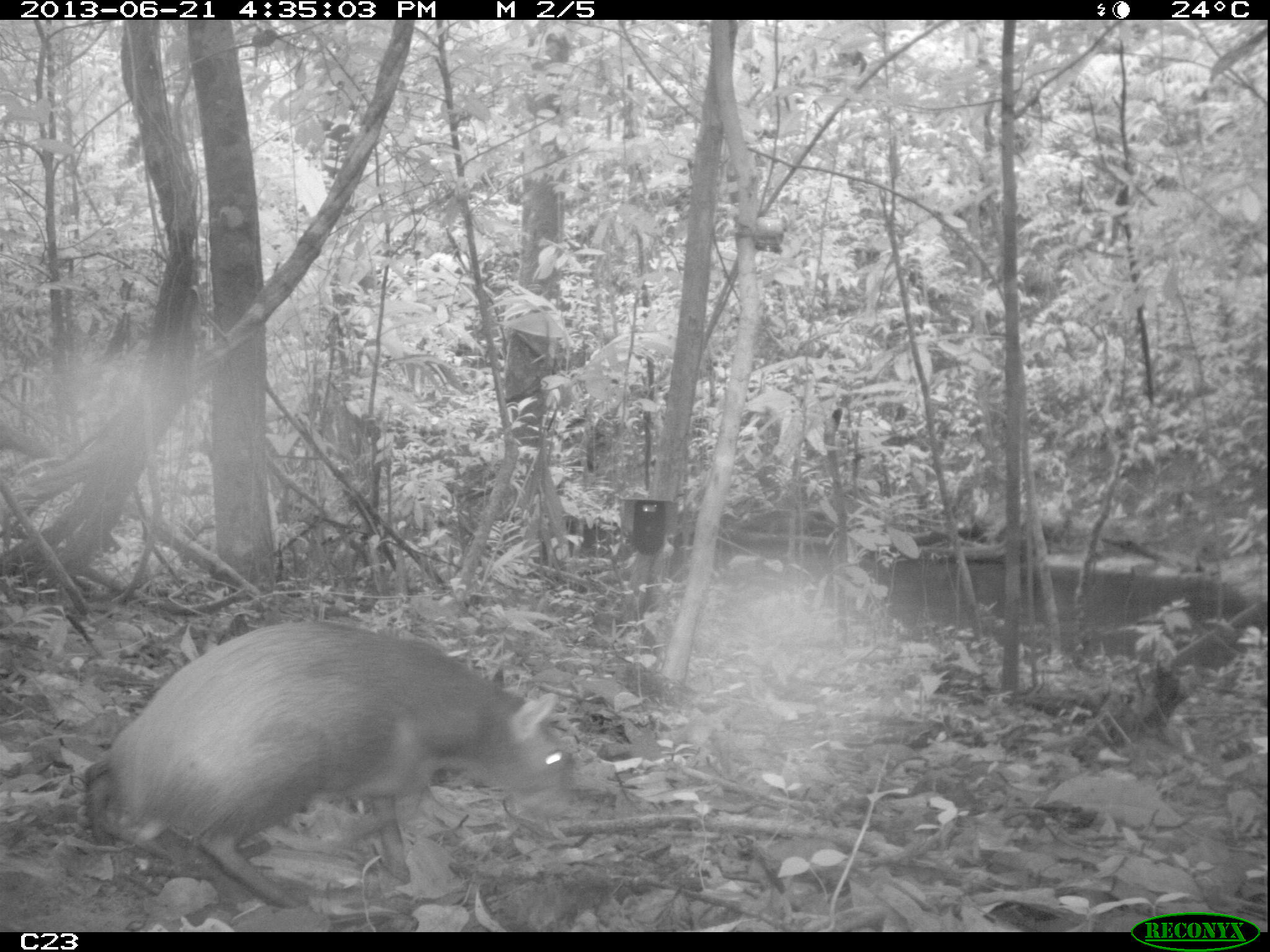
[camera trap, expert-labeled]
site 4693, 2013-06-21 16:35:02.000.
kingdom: Animalia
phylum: Chordata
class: Mammalia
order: Rodentia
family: Dasyproctidae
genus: Dasyprocta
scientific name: Dasyprocta leporina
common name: red-rumped agouti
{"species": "Dasyprocta leporina (red-rumped agouti)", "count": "1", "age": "adult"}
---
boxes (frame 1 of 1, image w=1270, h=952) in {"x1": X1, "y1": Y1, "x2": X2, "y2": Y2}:
dasyprocta leporina: {"x1": 82, "y1": 619, "x2": 568, "y2": 909}